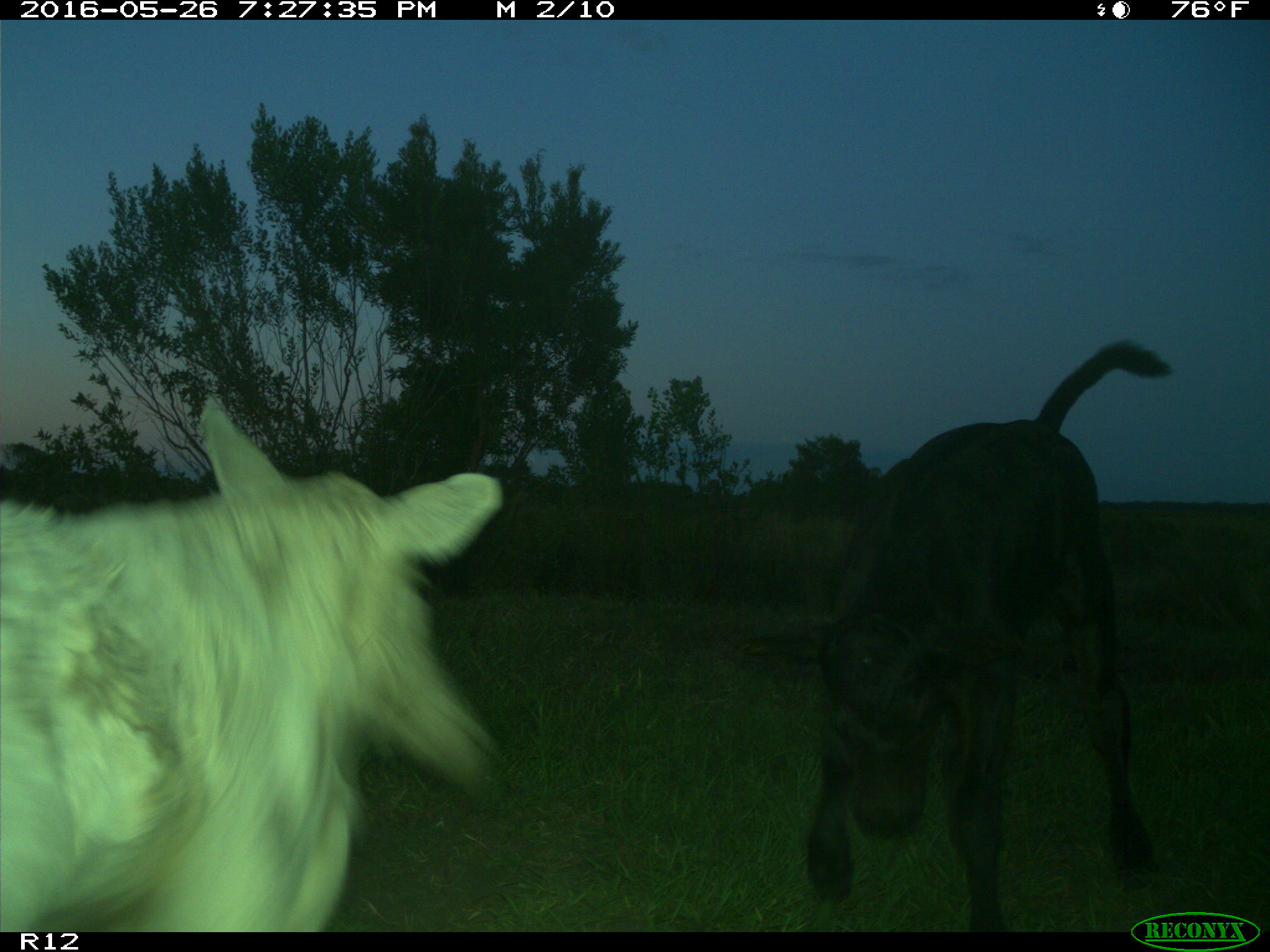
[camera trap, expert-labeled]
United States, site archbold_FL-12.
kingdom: Animalia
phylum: Chordata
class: Mammalia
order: Artiodactyla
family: Bovidae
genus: Bos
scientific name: Bos taurus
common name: domestic cow